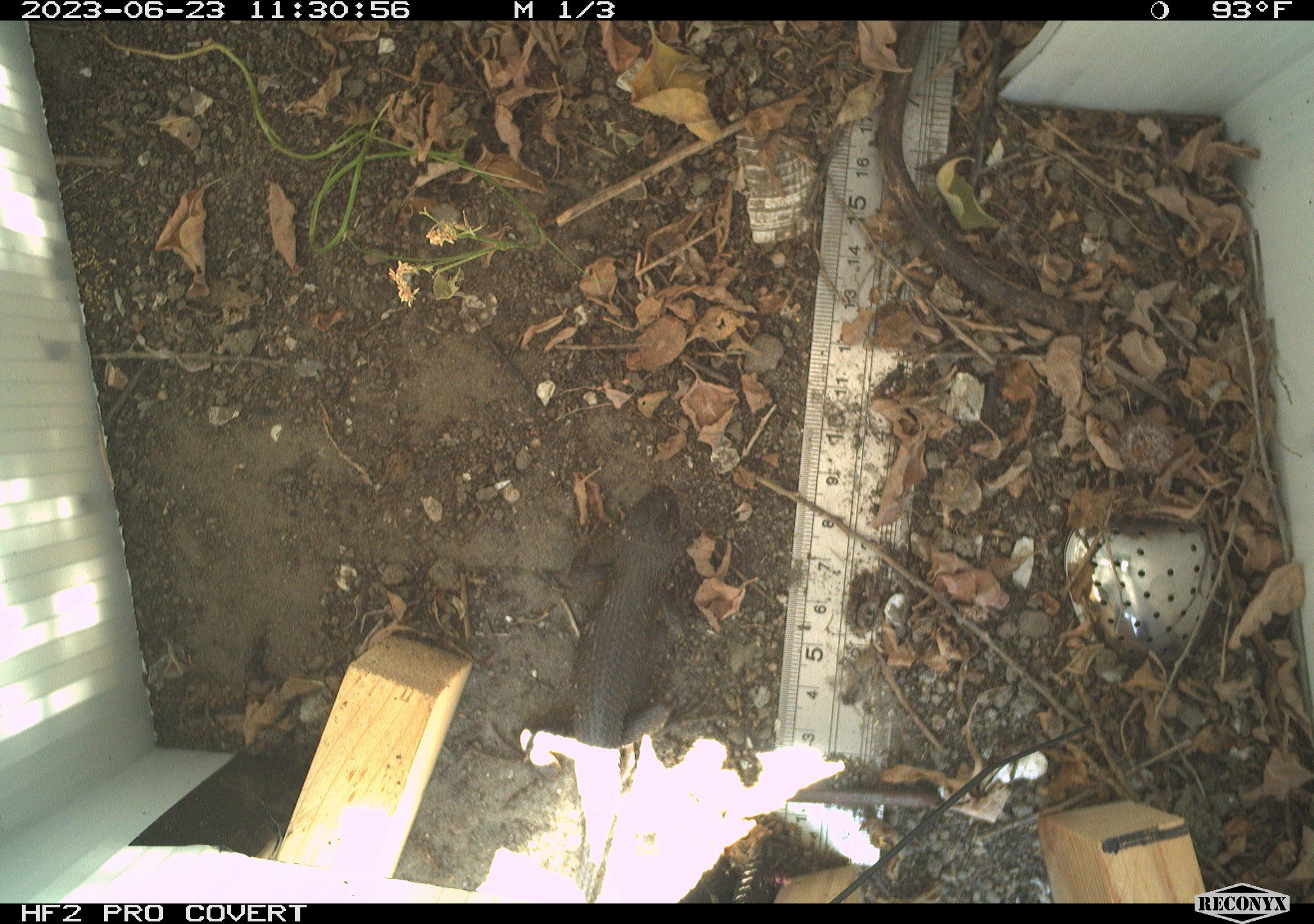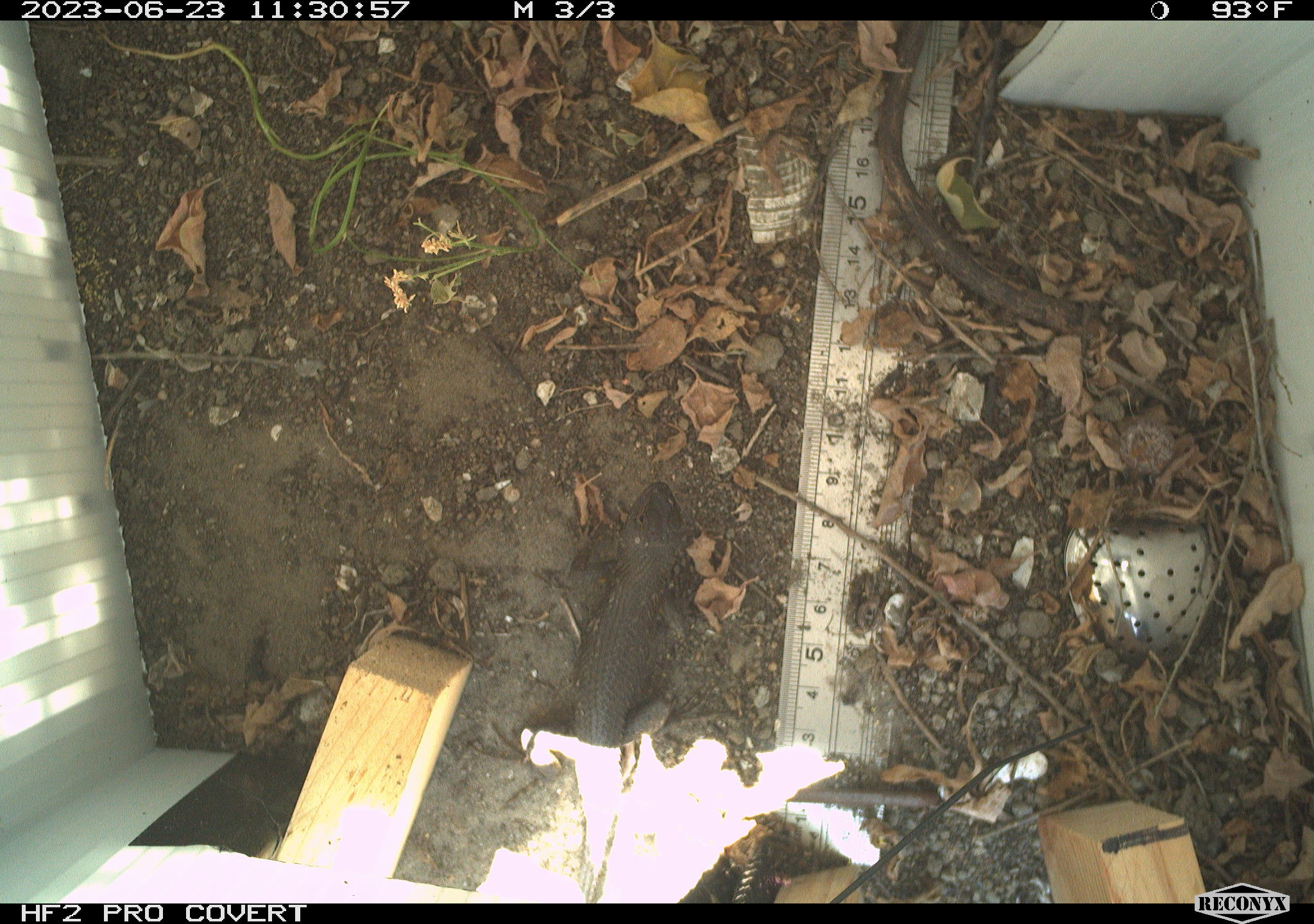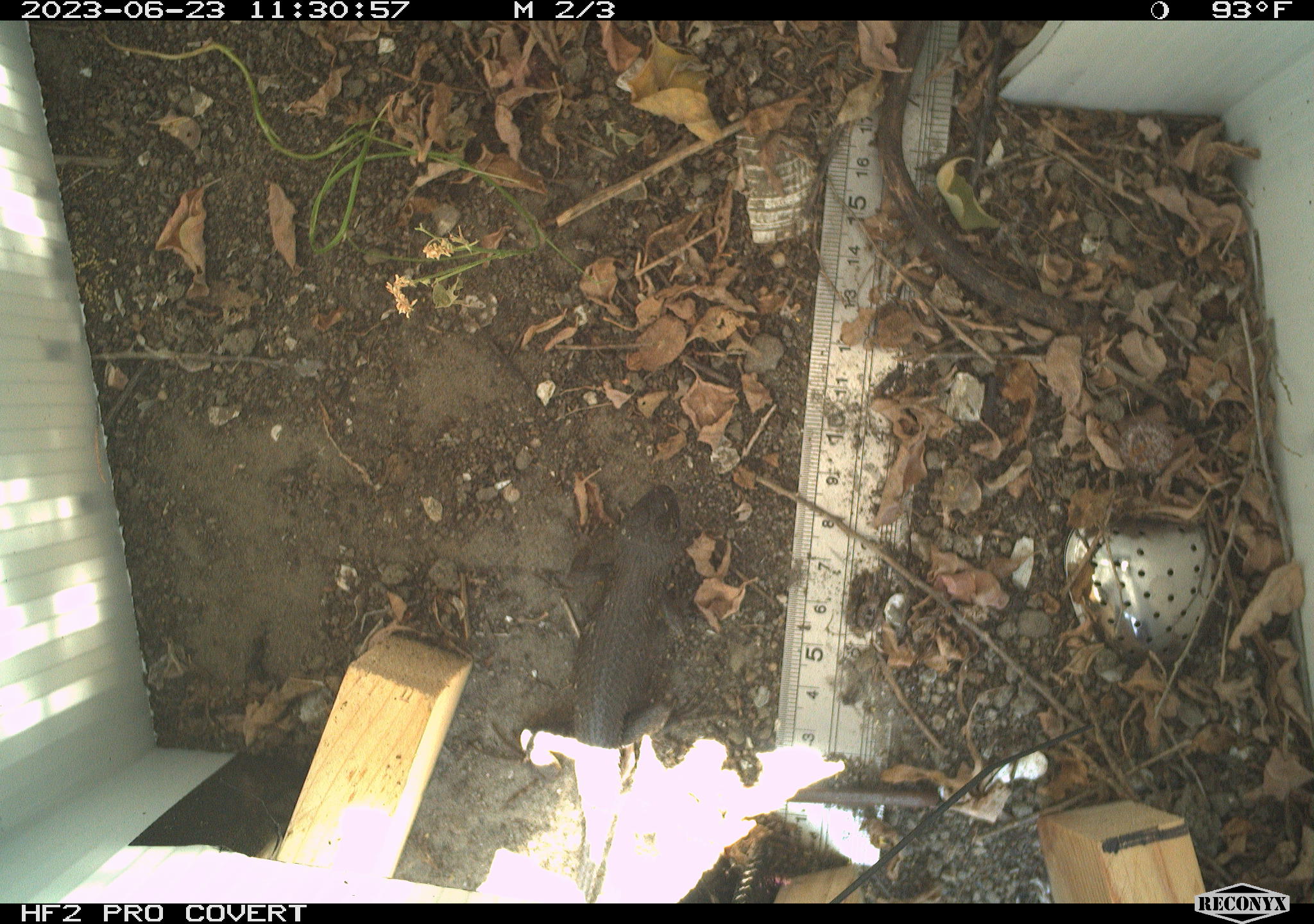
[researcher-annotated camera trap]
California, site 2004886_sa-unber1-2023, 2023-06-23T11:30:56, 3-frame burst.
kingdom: Animalia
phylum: Chordata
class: Reptilia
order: Squamata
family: Phrynosomatidae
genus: Sceloporus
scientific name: Sceloporus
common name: spiny lizards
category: sceloporus species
Sceloporus species (spiny lizards) (Sceloporus).